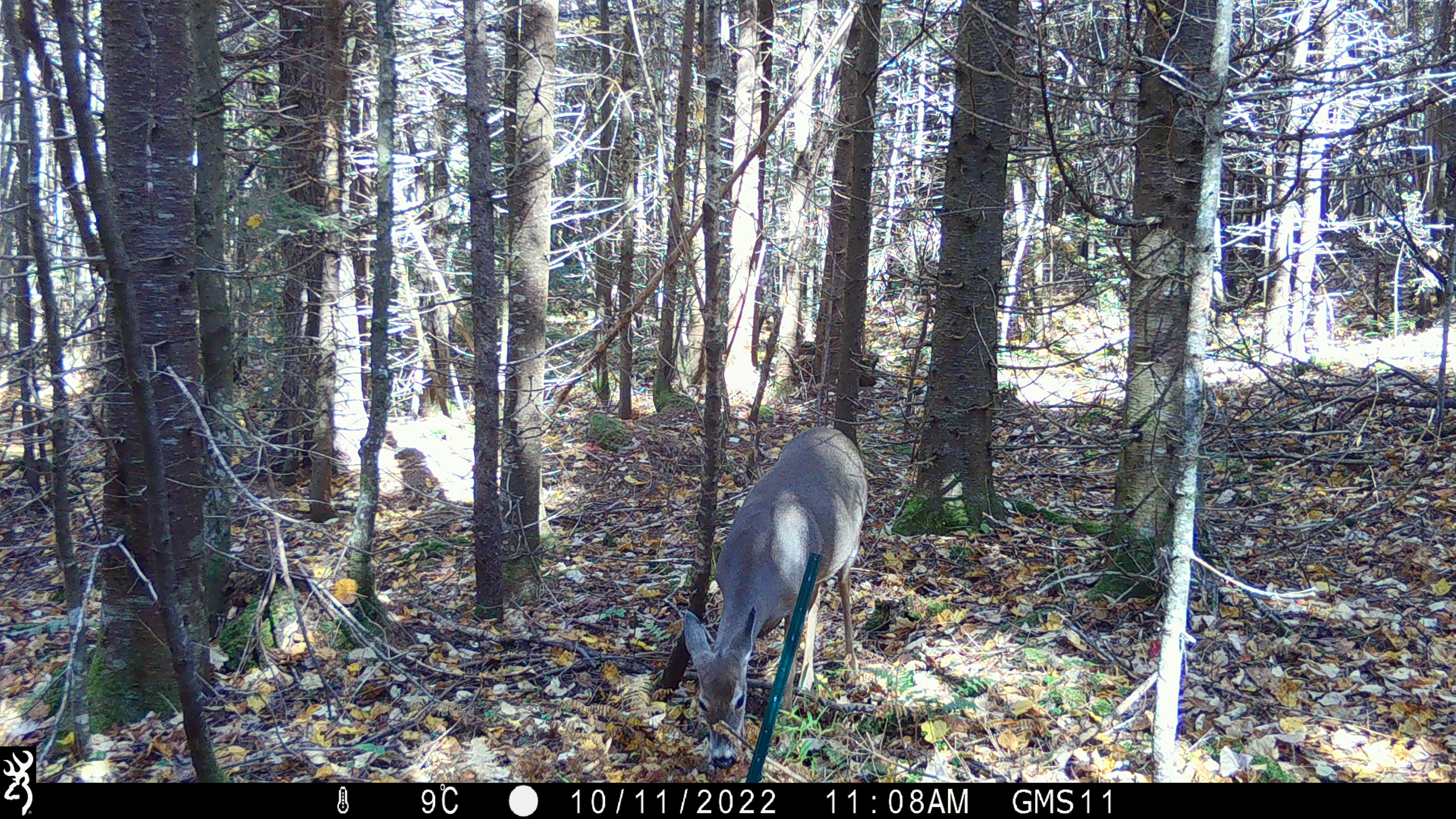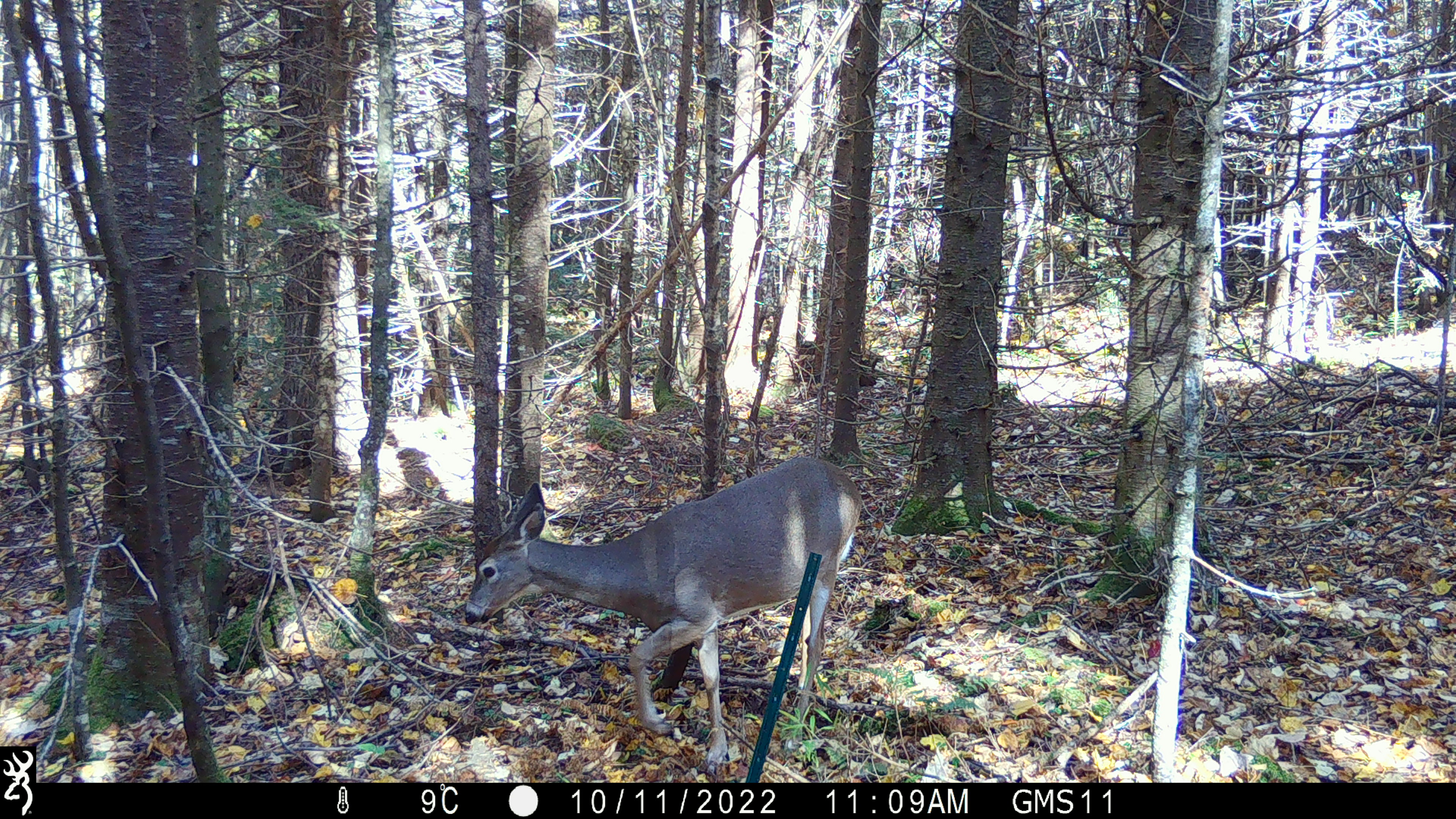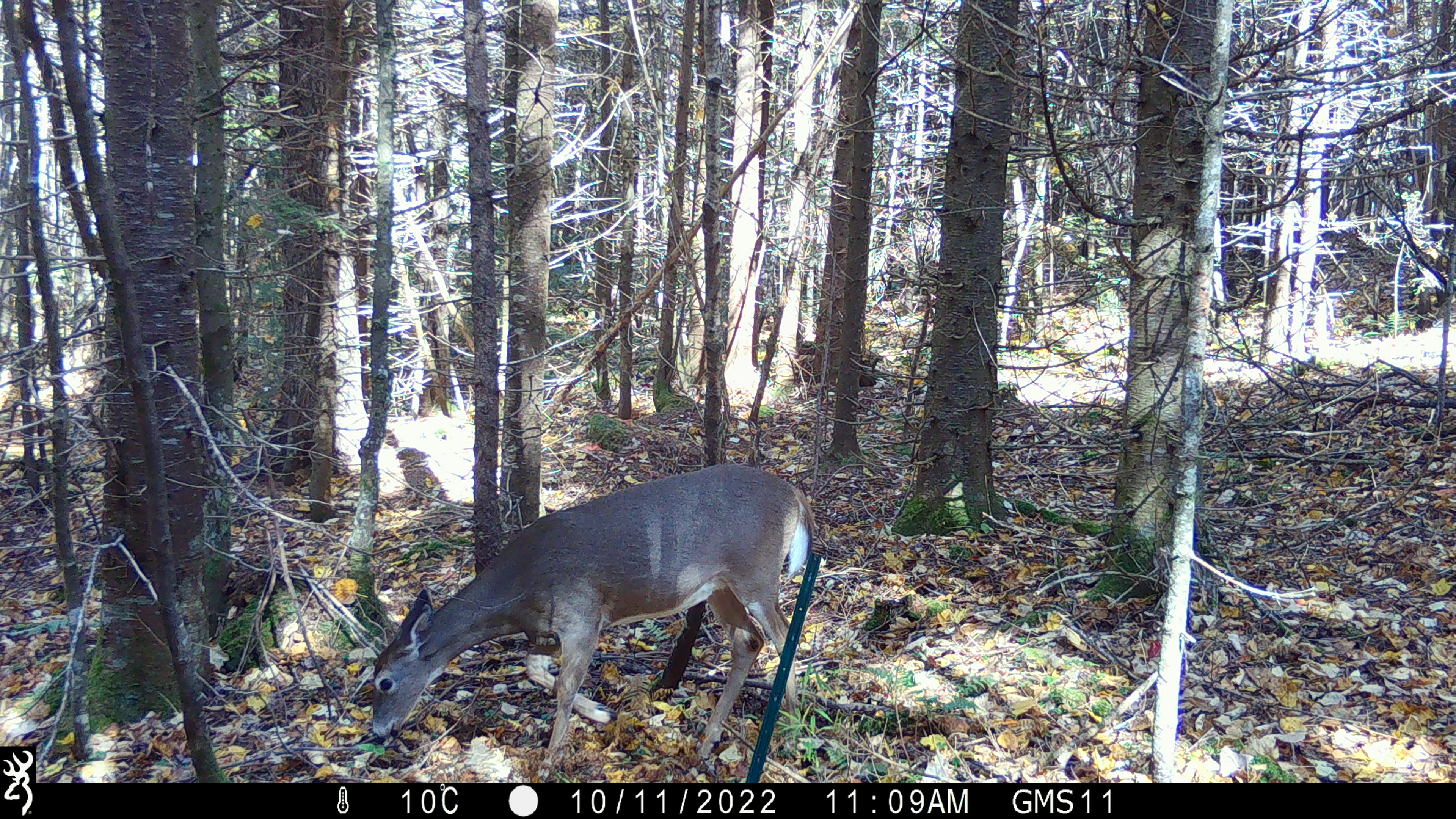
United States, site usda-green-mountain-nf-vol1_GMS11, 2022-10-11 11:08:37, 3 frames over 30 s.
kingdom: Animalia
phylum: Chordata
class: Mammalia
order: Artiodactyla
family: Cervidae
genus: Odocoileus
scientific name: Odocoileus virginianus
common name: white-tailed deer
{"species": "white-tailed deer (Odocoileus virginianus)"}